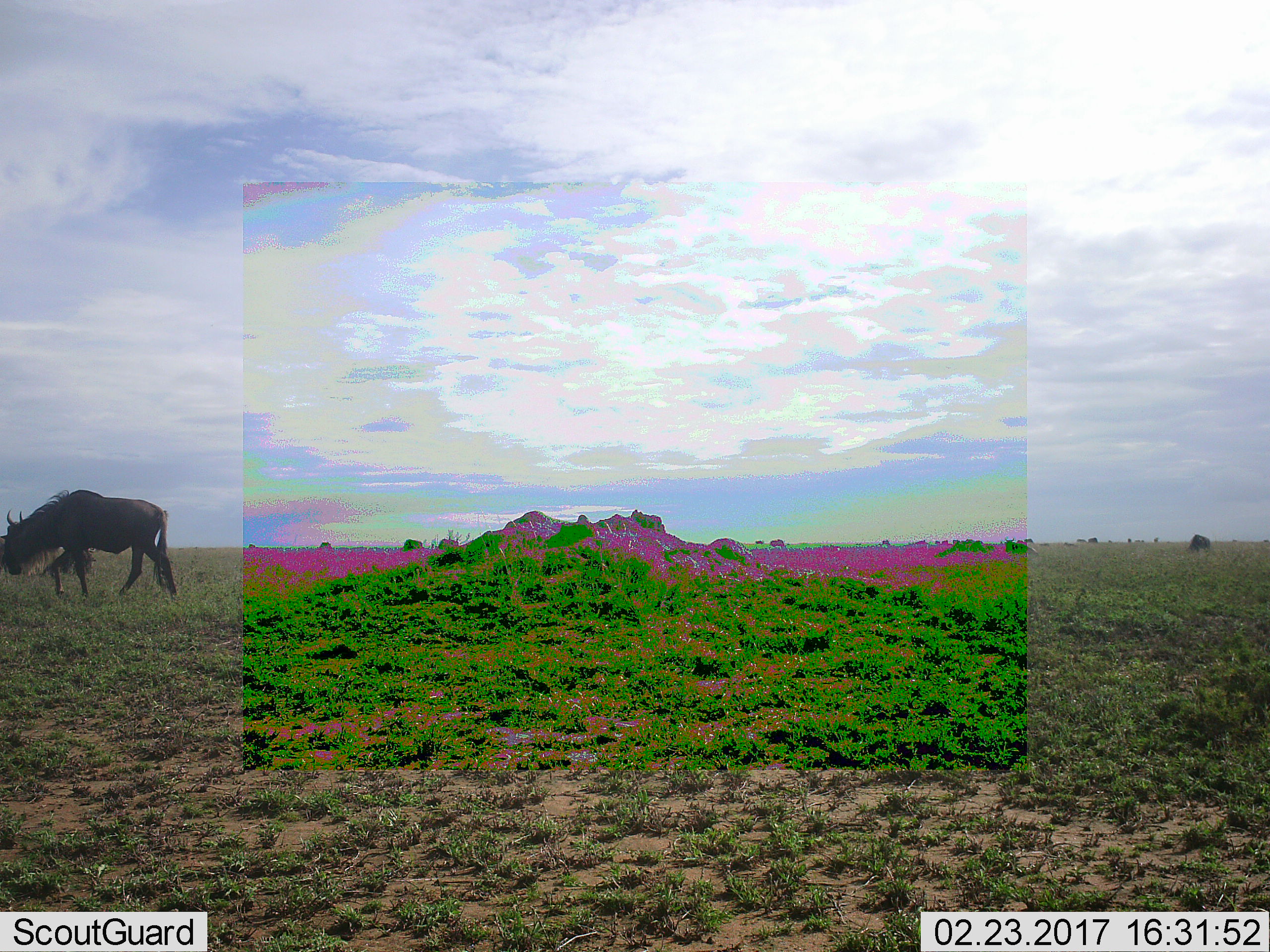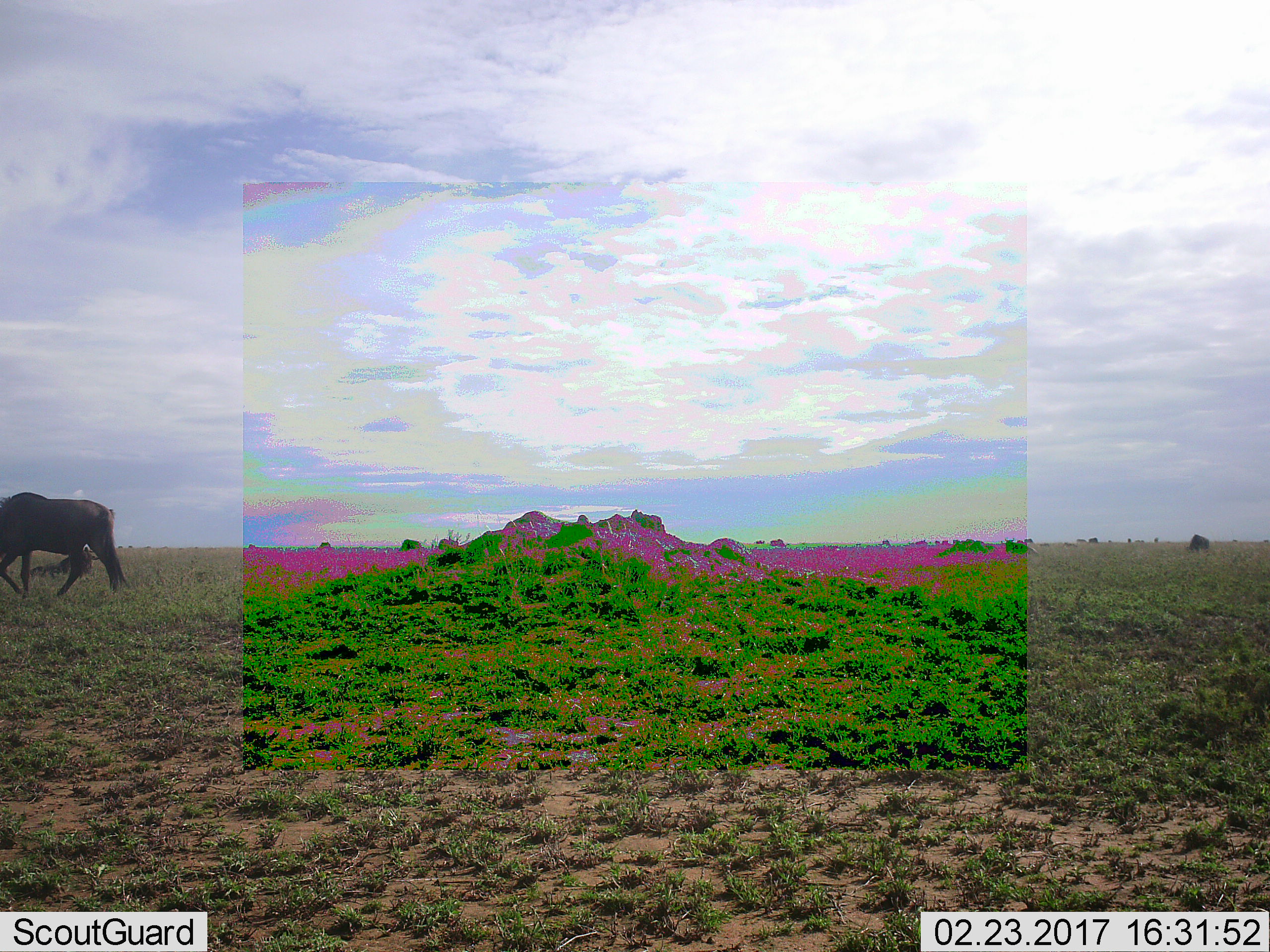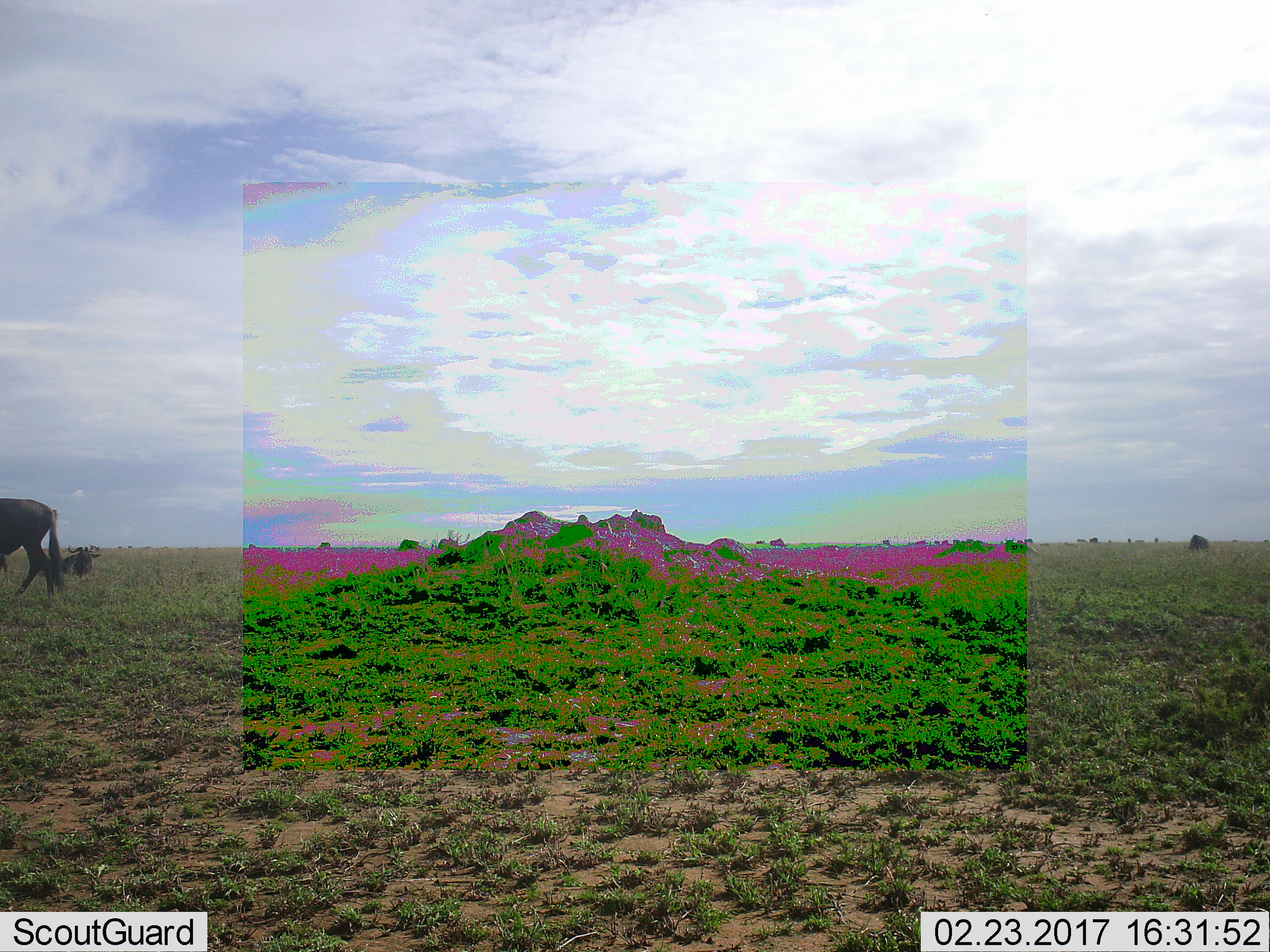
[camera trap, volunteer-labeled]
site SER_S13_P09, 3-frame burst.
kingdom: Animalia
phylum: Chordata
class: Mammalia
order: Artiodactyla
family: Bovidae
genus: Connochaetes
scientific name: Connochaetes taurinus taurinus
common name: blue wildebeest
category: wildebeestblue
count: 2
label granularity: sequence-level